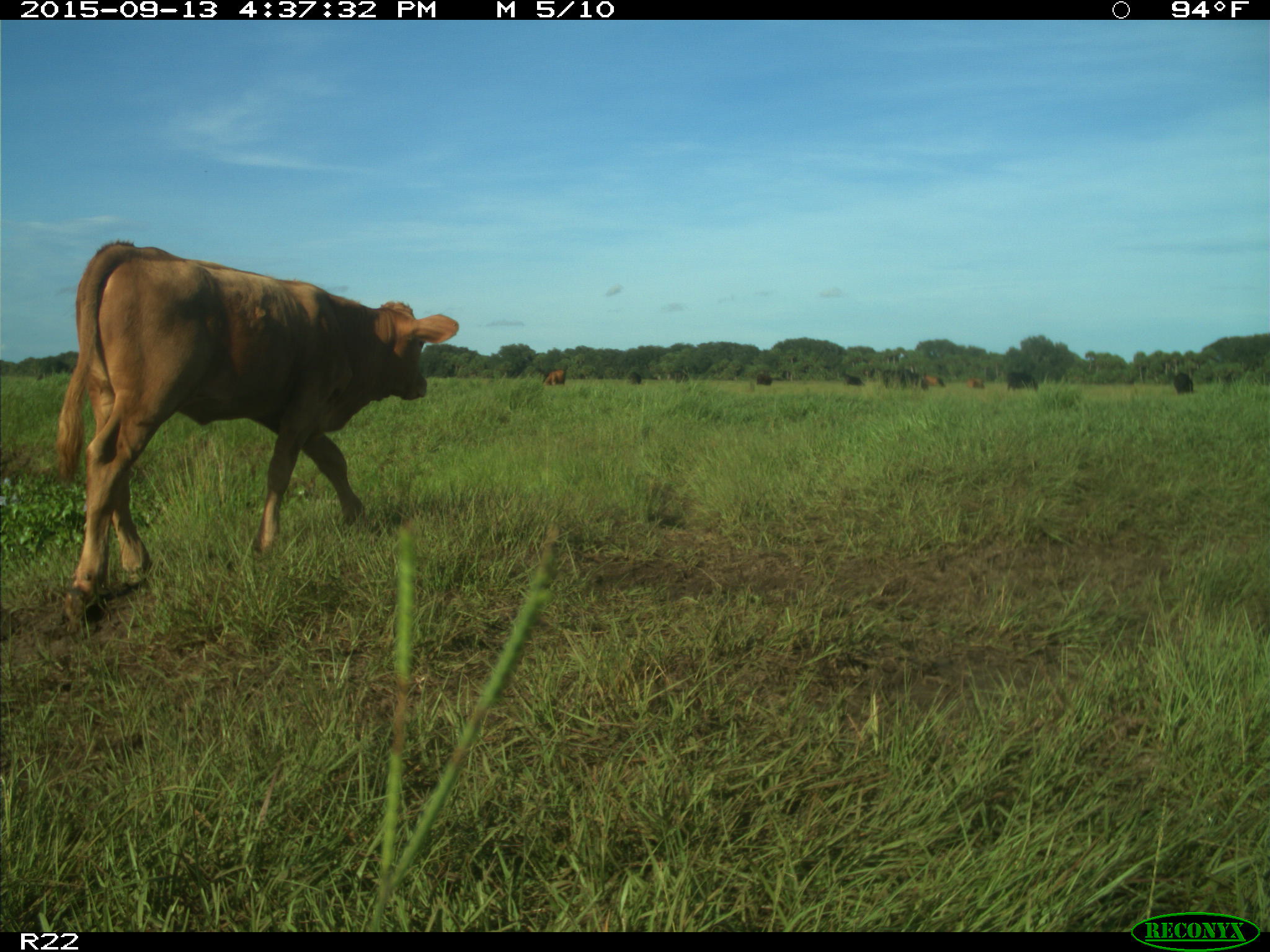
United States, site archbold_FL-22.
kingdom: Animalia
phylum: Chordata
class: Mammalia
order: Artiodactyla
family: Bovidae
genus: Bos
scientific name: Bos taurus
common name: domestic cow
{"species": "Bos taurus (domestic cow)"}